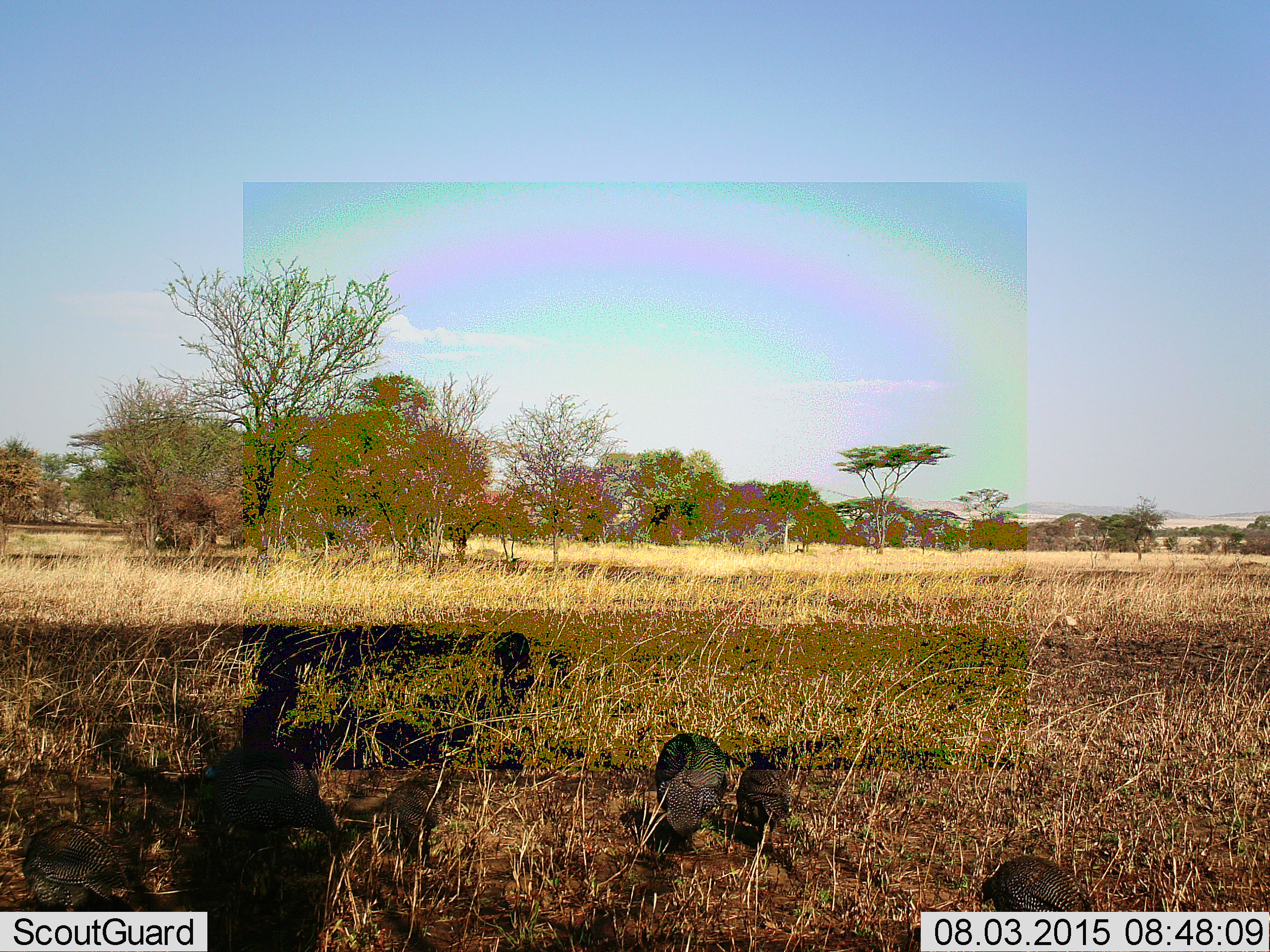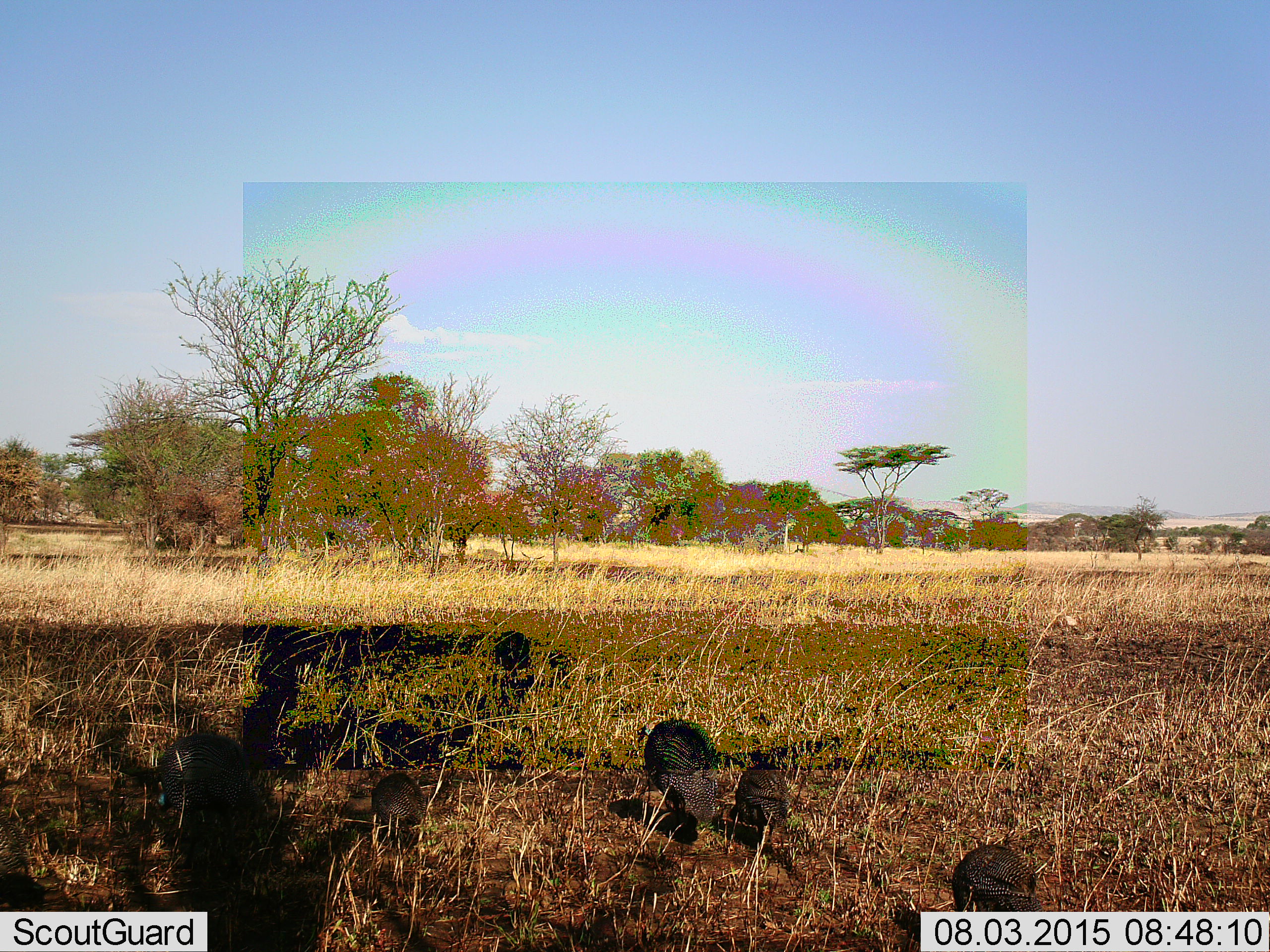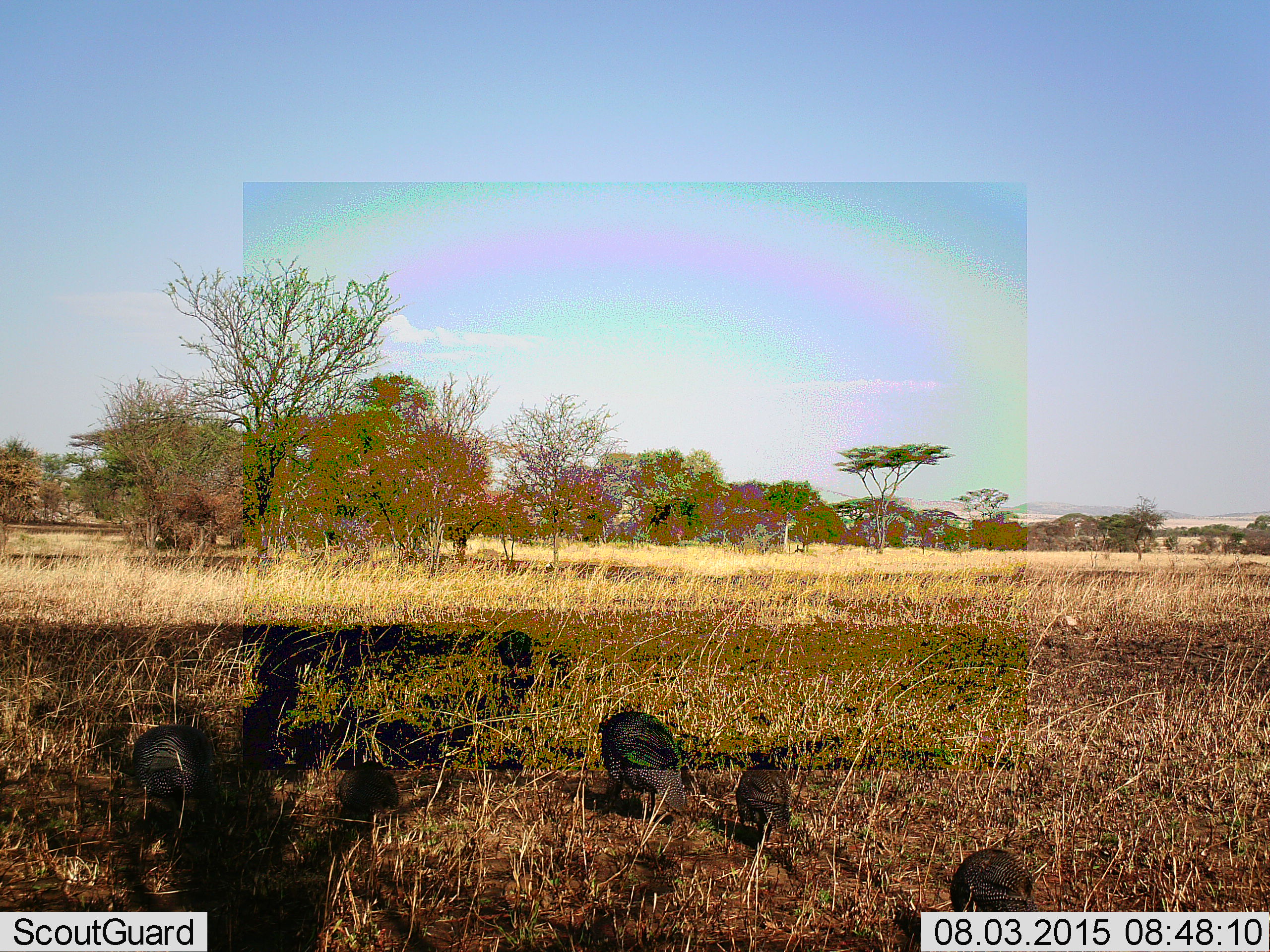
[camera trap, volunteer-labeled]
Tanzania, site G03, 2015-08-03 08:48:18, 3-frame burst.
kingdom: Animalia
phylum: Chordata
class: Aves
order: Galliformes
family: Numididae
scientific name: Numididae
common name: guinea fowl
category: guineafowl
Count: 7.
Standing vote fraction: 13%.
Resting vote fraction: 0%.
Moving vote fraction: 87%.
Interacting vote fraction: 0%.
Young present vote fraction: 40%.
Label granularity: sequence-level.